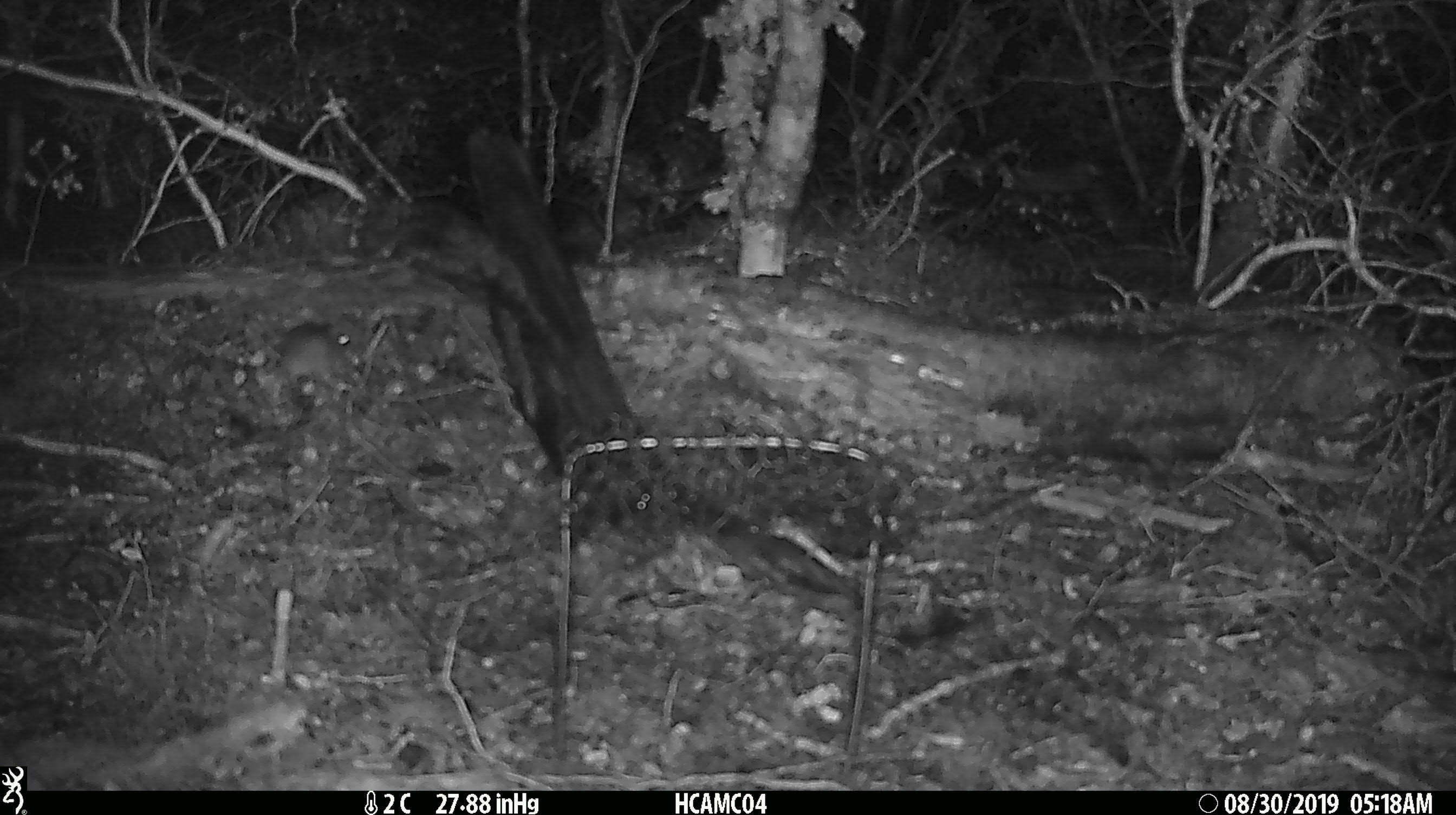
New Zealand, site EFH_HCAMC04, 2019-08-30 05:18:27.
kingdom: Animalia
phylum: Chordata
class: Mammalia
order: Rodentia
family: Muridae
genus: Mus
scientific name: Mus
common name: mouse